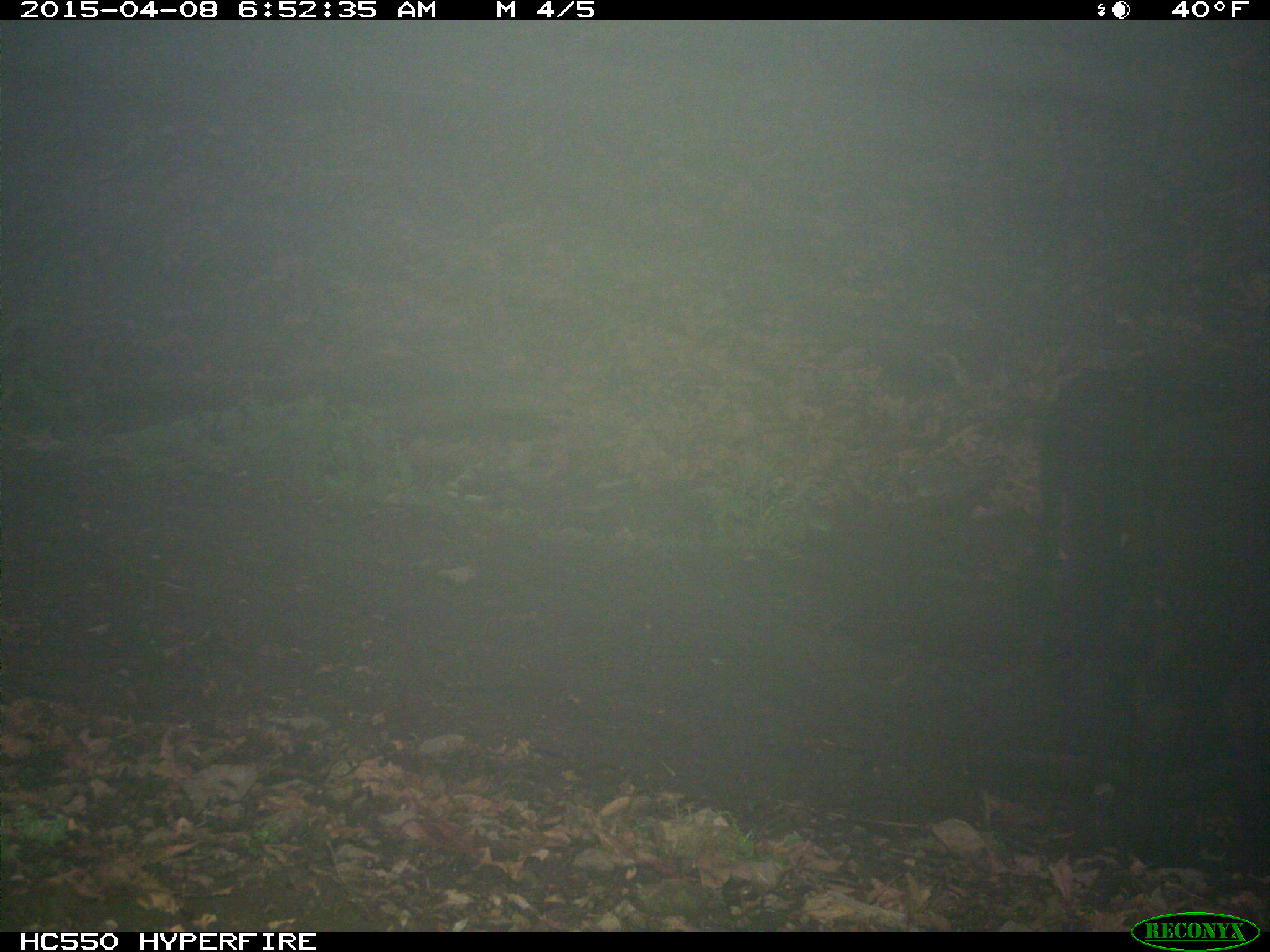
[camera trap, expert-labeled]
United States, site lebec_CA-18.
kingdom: Animalia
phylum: Chordata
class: Mammalia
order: Artiodactyla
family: Bovidae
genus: Bos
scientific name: Bos taurus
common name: domestic cow